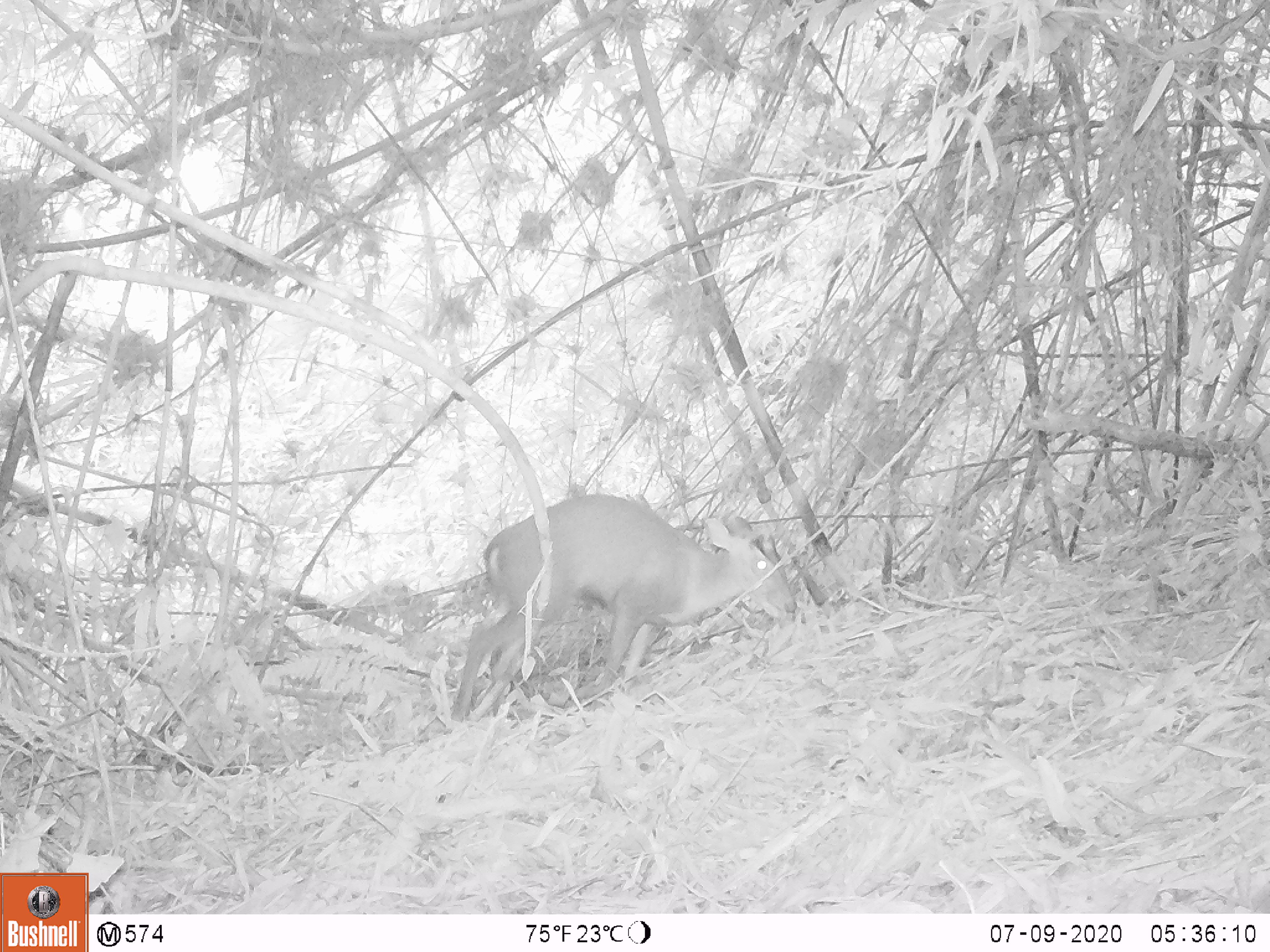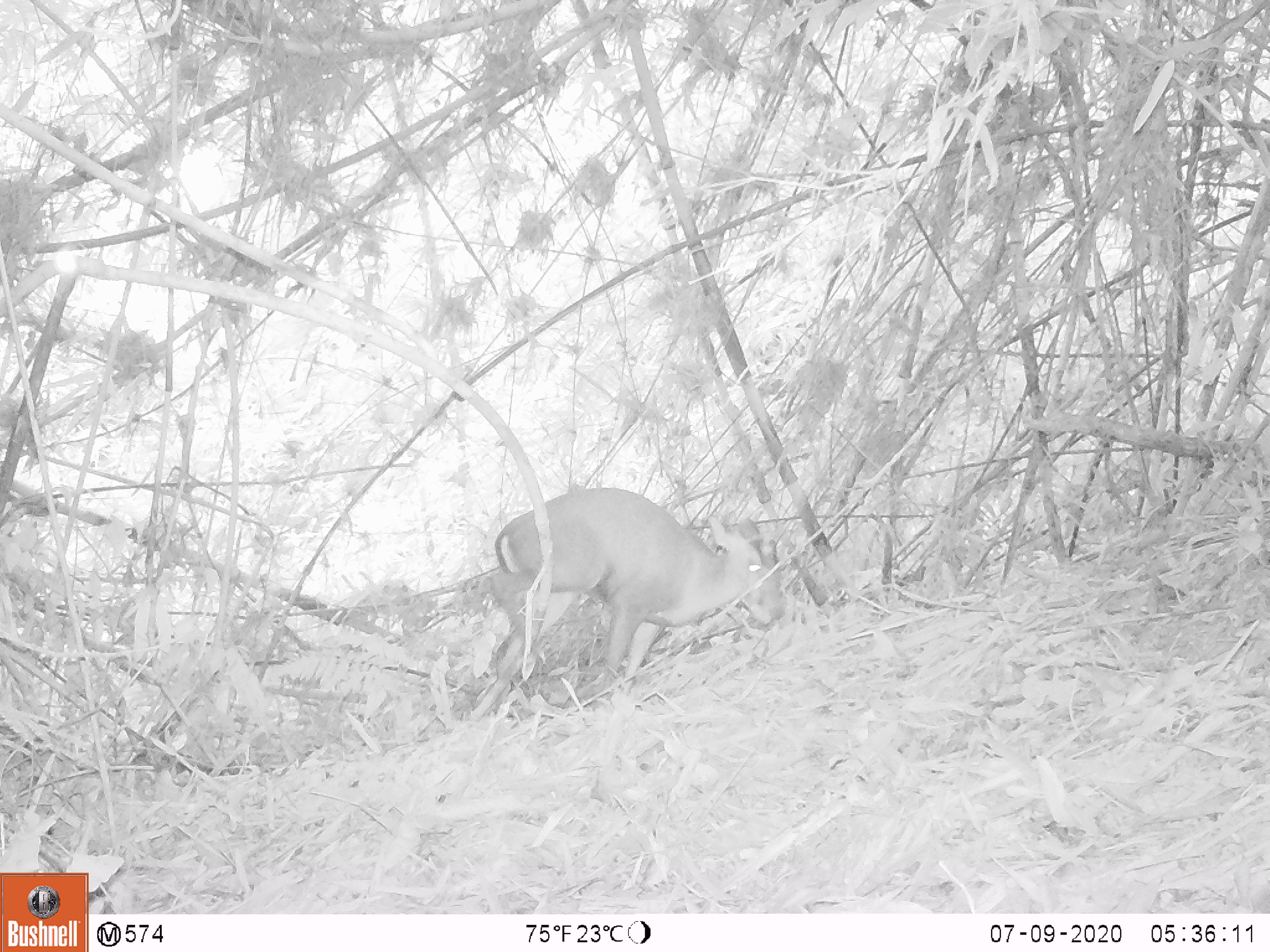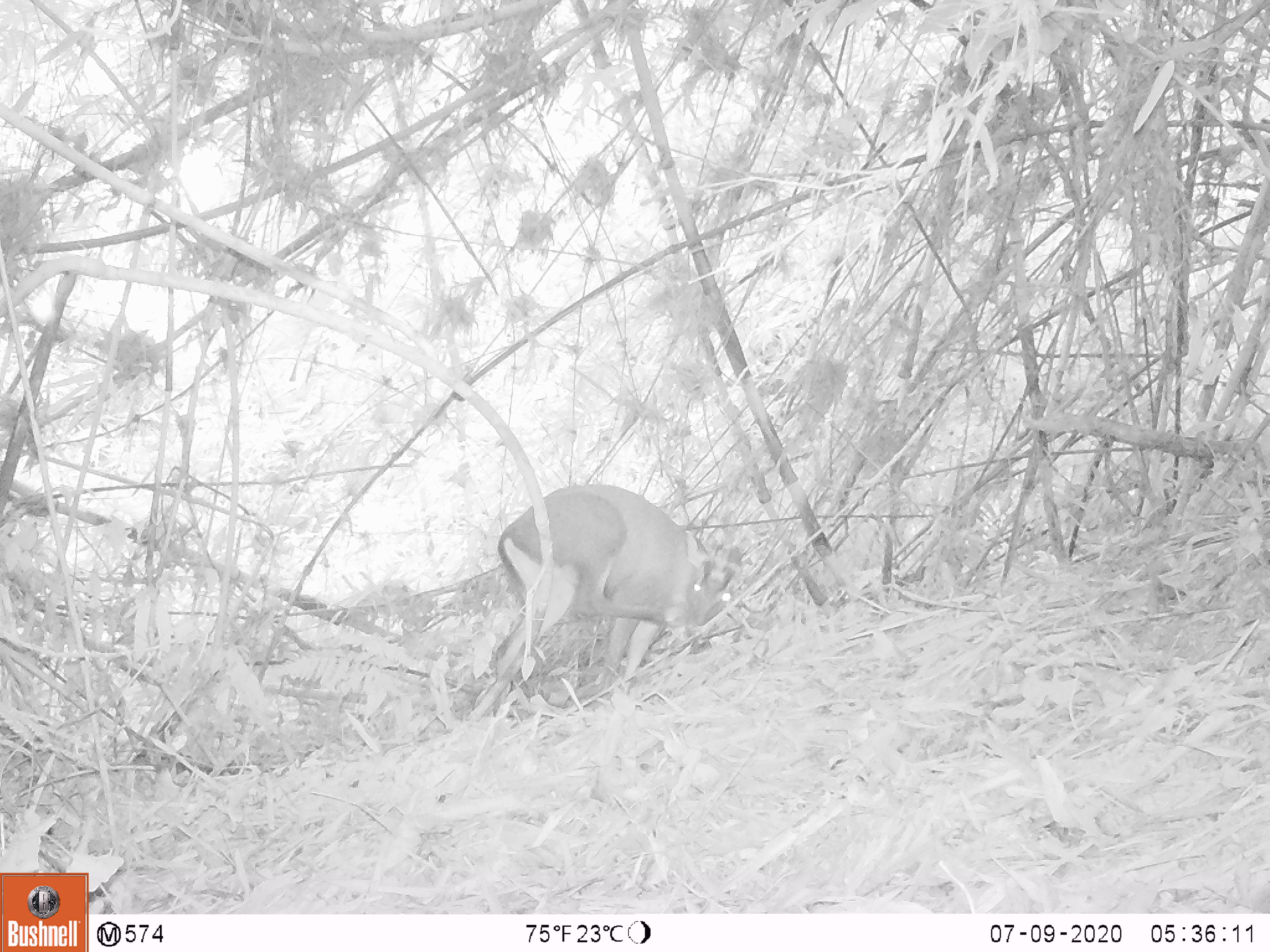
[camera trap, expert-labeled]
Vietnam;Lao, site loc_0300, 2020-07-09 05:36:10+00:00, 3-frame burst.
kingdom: Animalia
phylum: Chordata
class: Mammalia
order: Artiodactyla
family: Cervidae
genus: Muntiacus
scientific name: Muntiacus rooseveltorum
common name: roosevelt's muntjac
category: roosevelts muntjac group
Roosevelts muntjac group (roosevelt's muntjac) (Muntiacus rooseveltorum). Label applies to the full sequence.